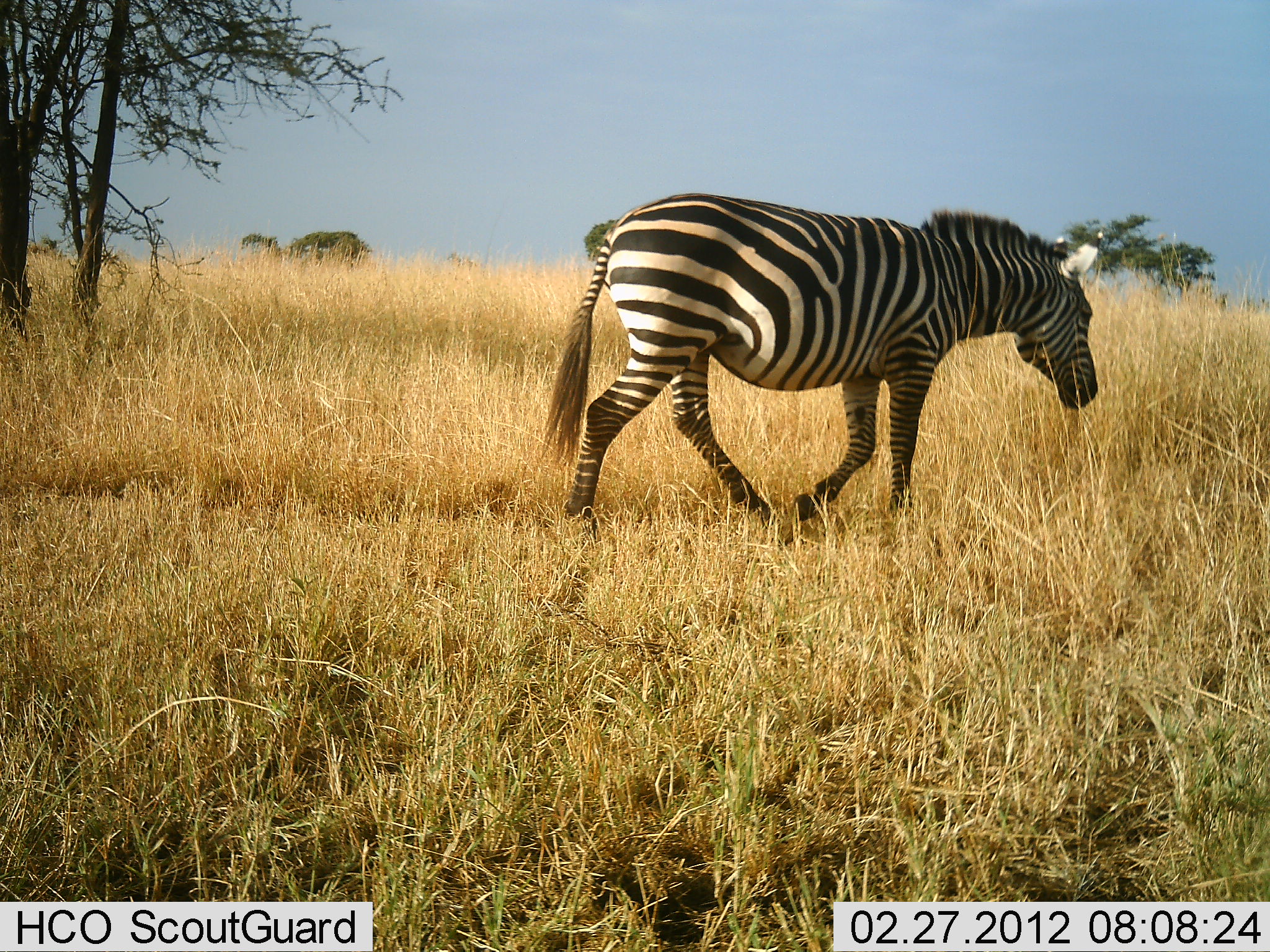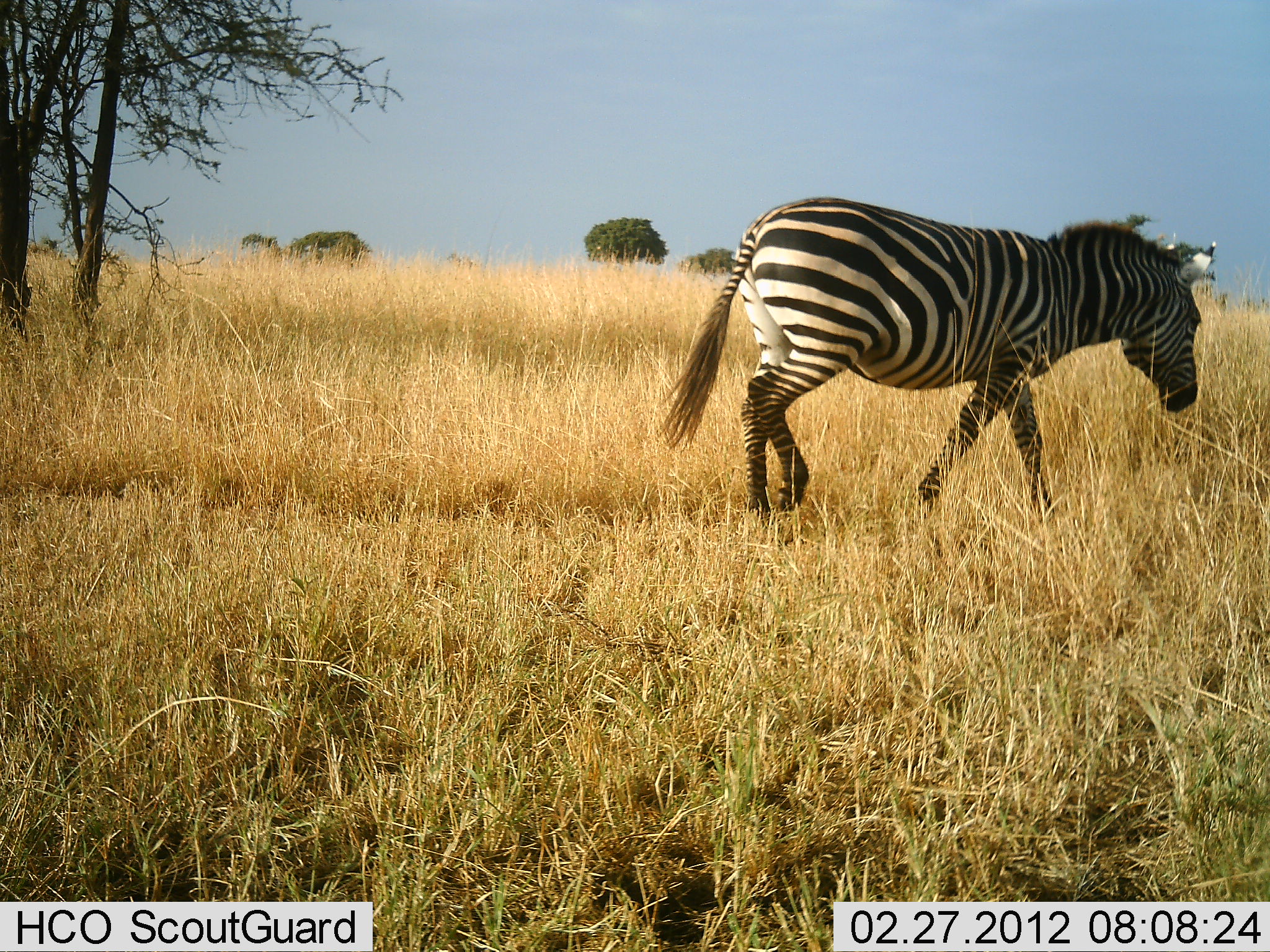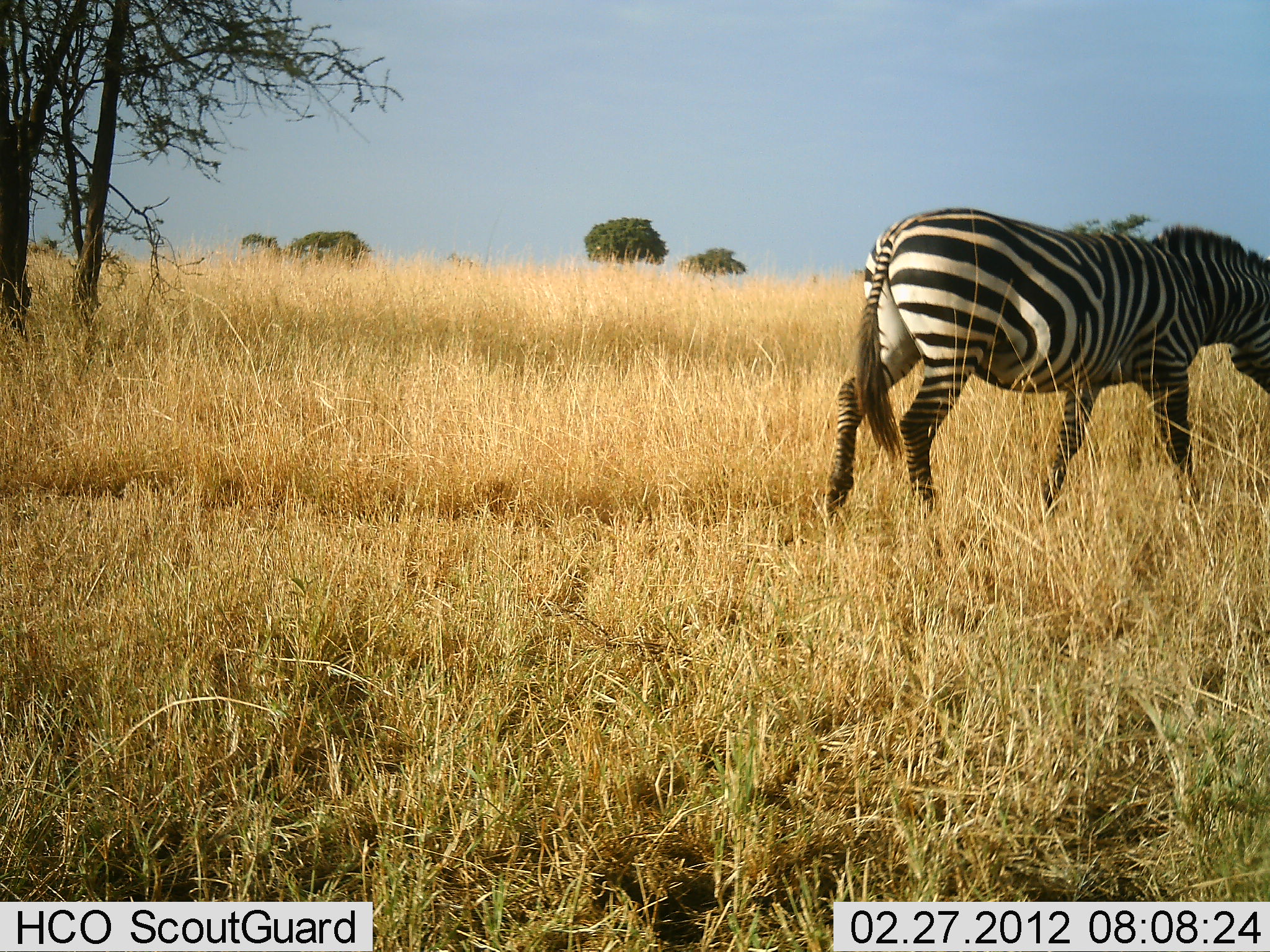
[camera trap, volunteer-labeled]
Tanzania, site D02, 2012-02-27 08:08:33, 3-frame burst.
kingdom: Animalia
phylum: Chordata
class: Mammalia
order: Perissodactyla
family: Equidae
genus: Equus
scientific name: Equus quagga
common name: plains zebra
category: zebra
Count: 1.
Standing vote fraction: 0%.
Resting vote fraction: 0%.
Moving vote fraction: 100%.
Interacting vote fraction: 0%.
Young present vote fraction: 0%.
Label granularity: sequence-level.